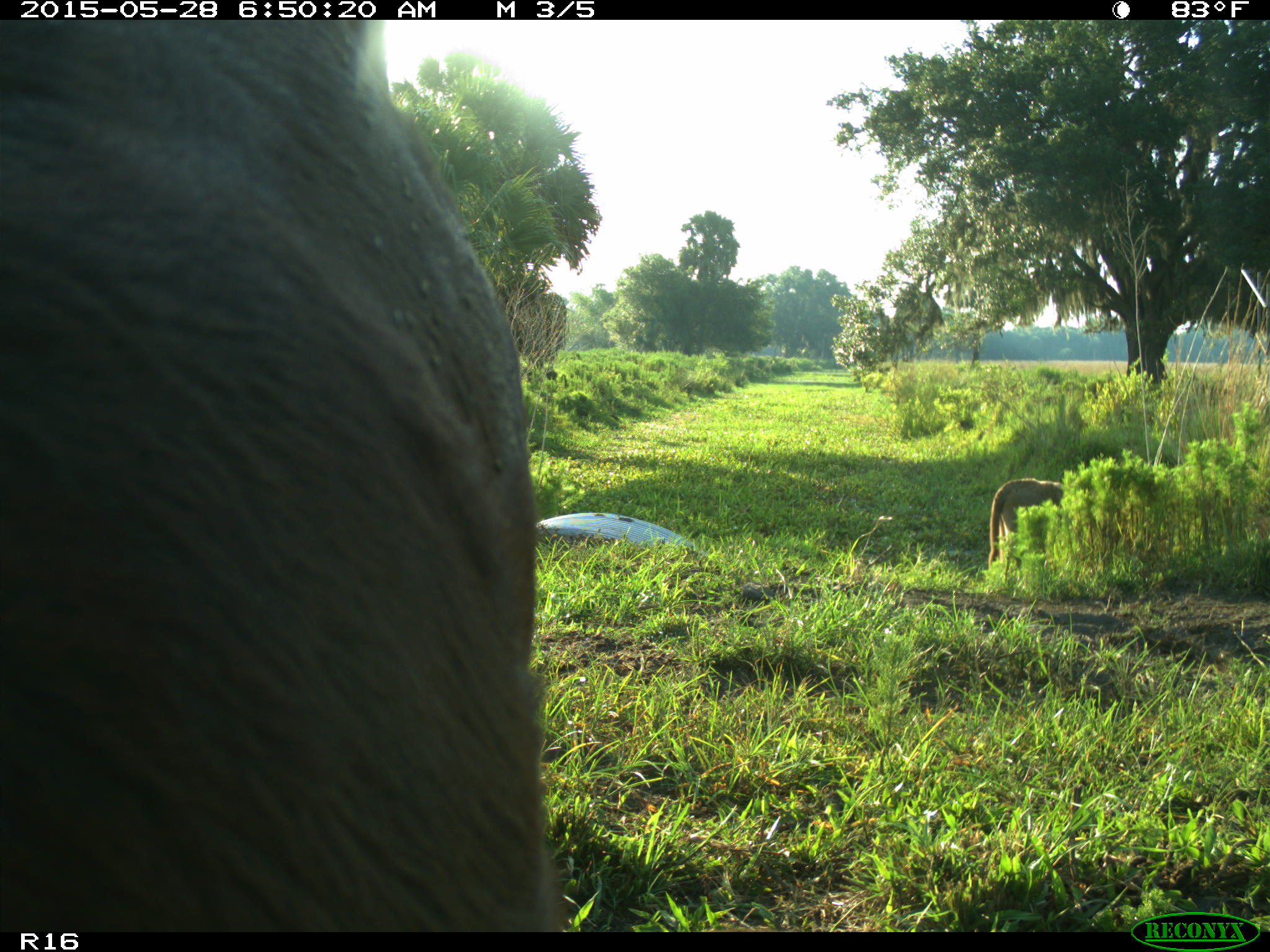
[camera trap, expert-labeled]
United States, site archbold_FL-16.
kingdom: Animalia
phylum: Chordata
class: Mammalia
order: Artiodactyla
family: Bovidae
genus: Bos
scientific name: Bos taurus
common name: domestic cow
Bos taurus (domestic cow).